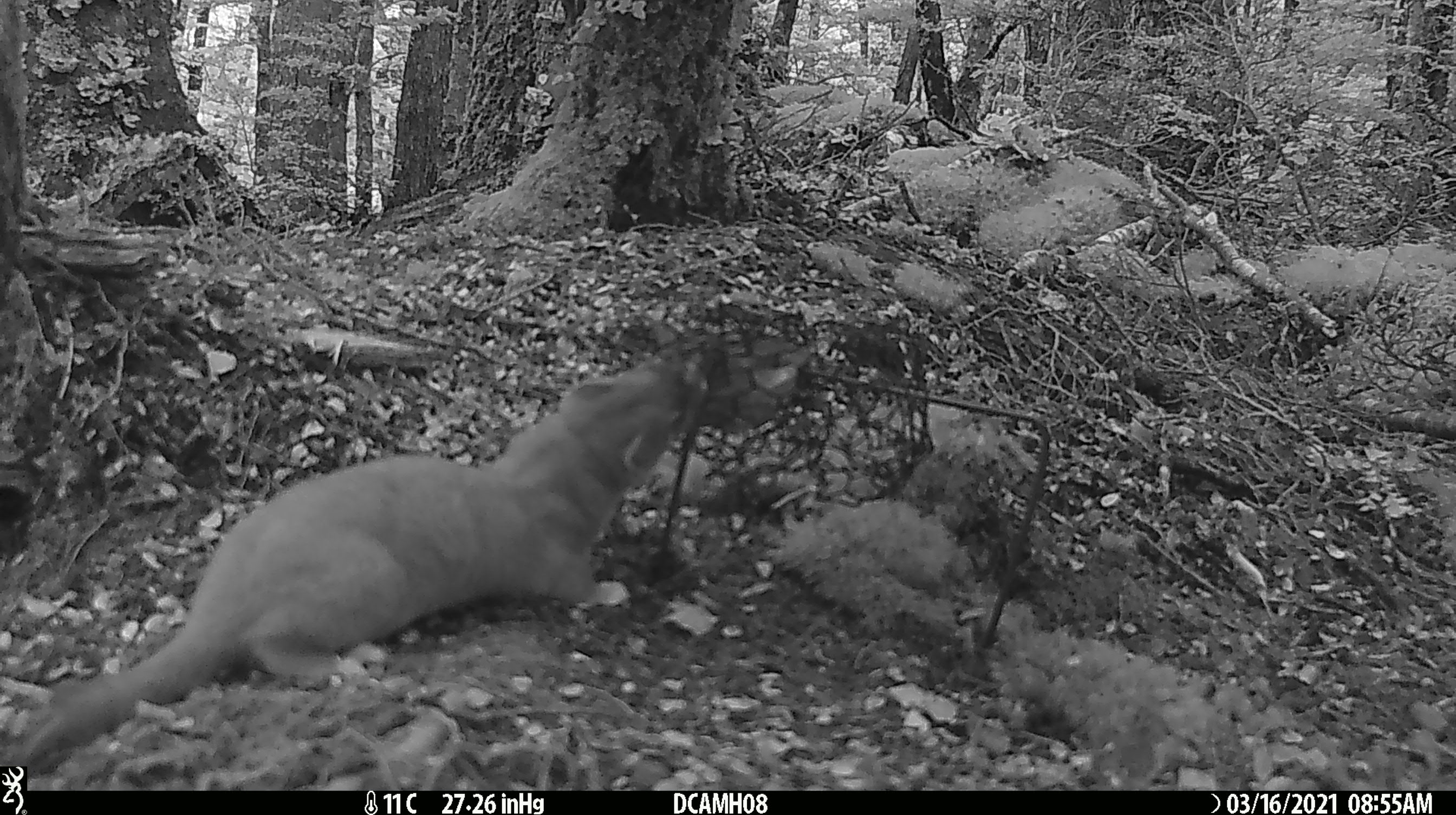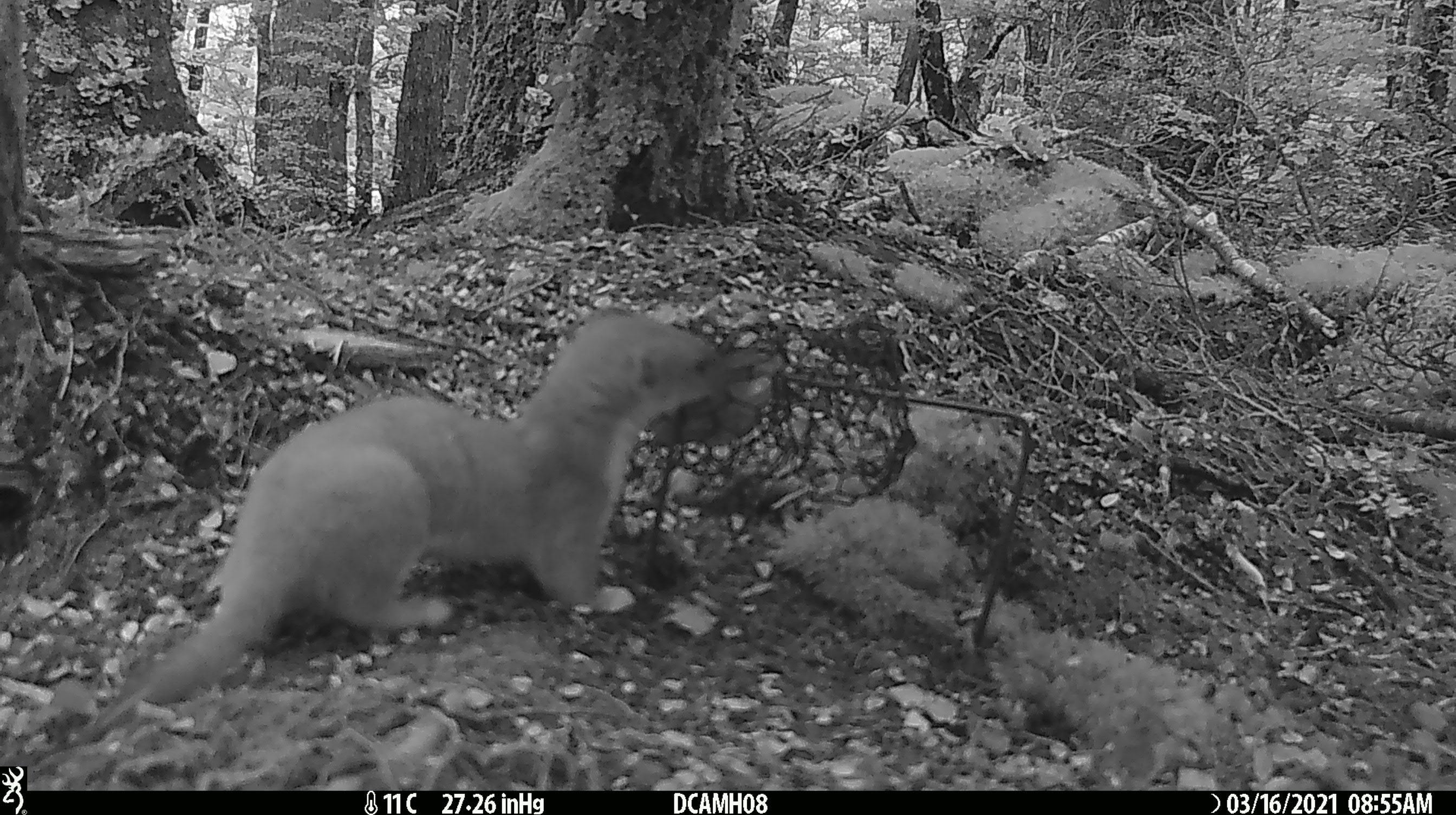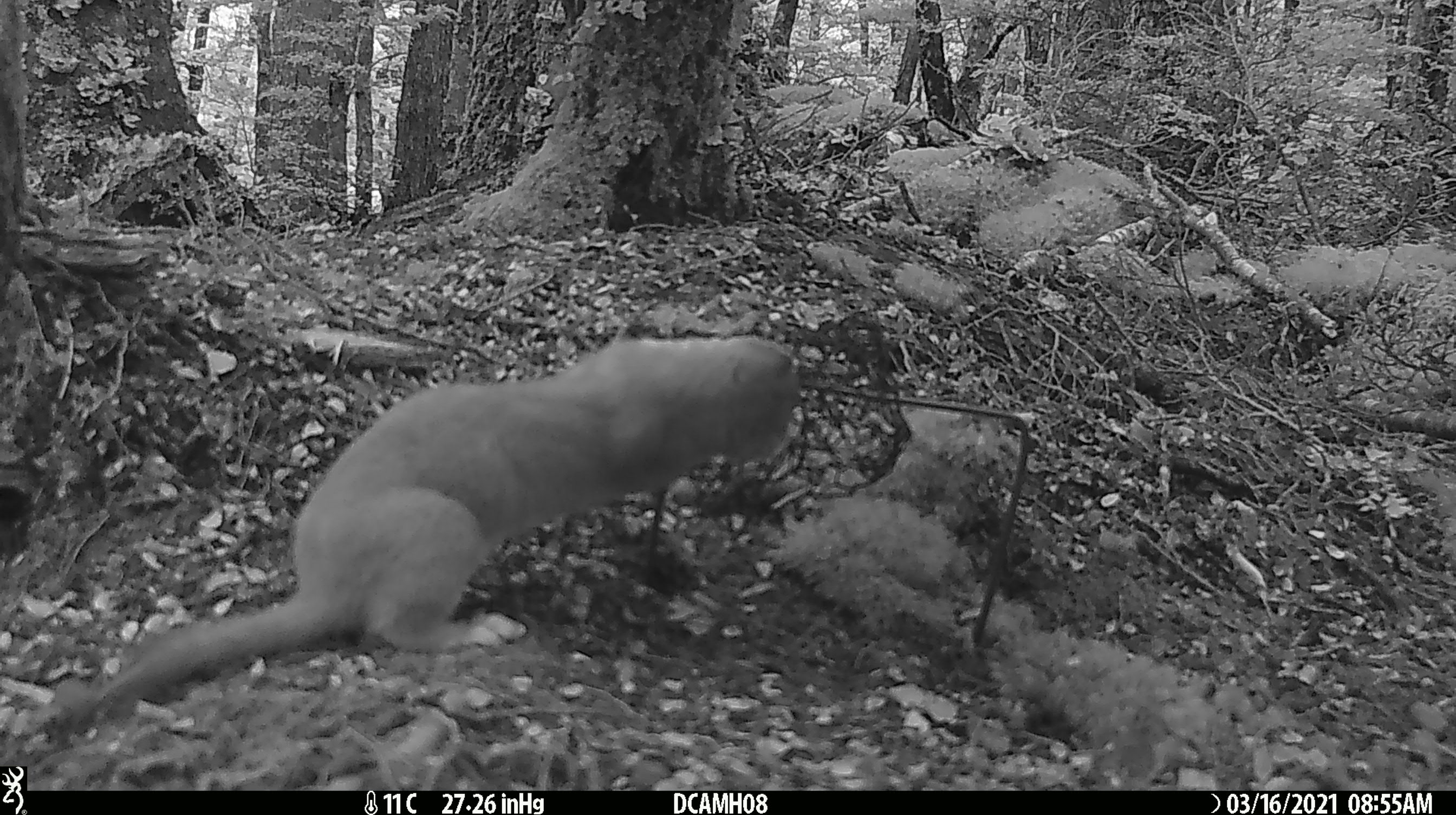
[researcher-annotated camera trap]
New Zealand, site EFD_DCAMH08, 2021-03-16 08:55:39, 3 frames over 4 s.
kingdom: Animalia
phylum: Chordata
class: Mammalia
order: Carnivora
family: Mustelidae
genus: Mustela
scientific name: Mustela erminea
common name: stoat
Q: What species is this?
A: Stoat (Mustela erminea).